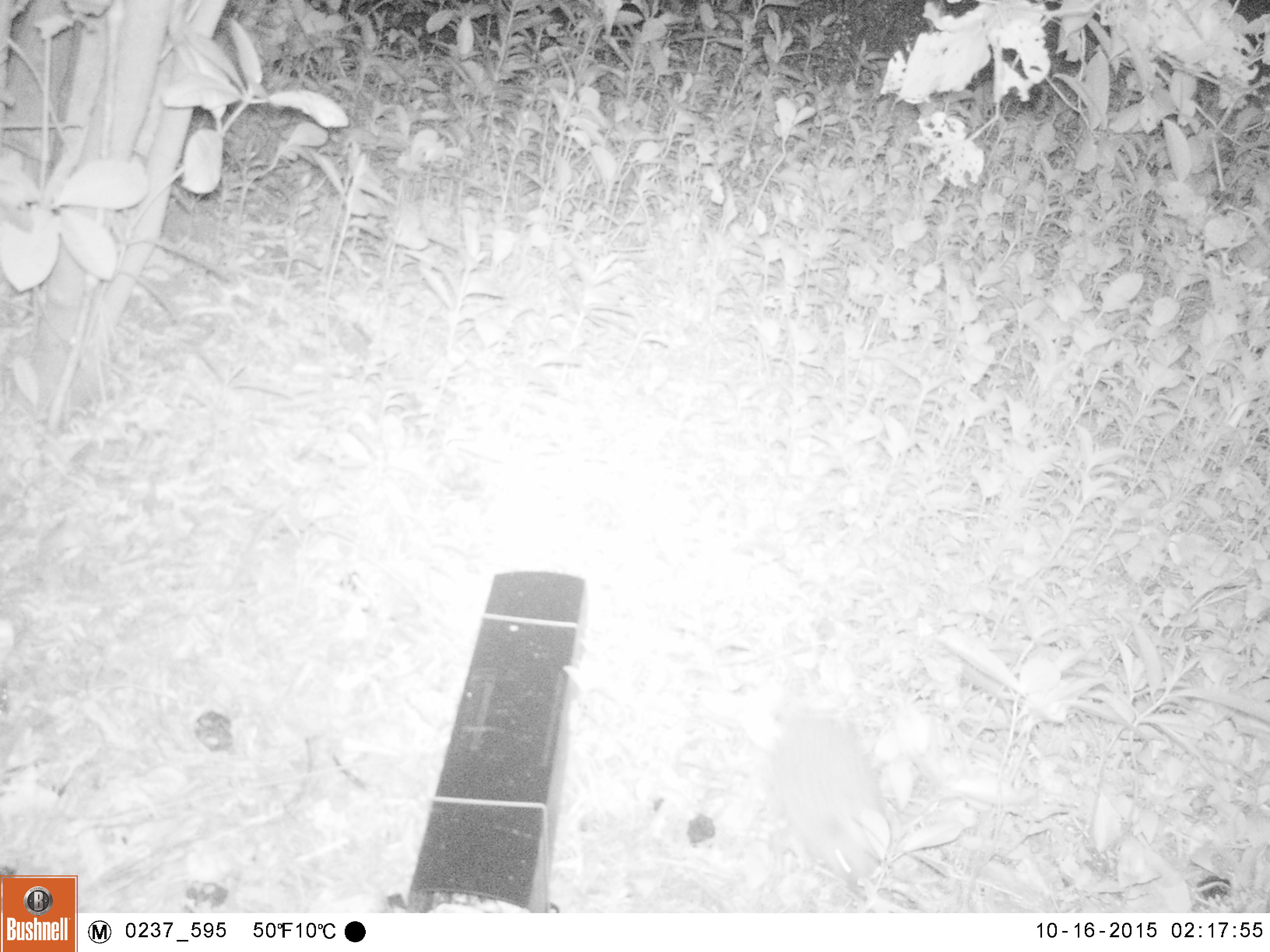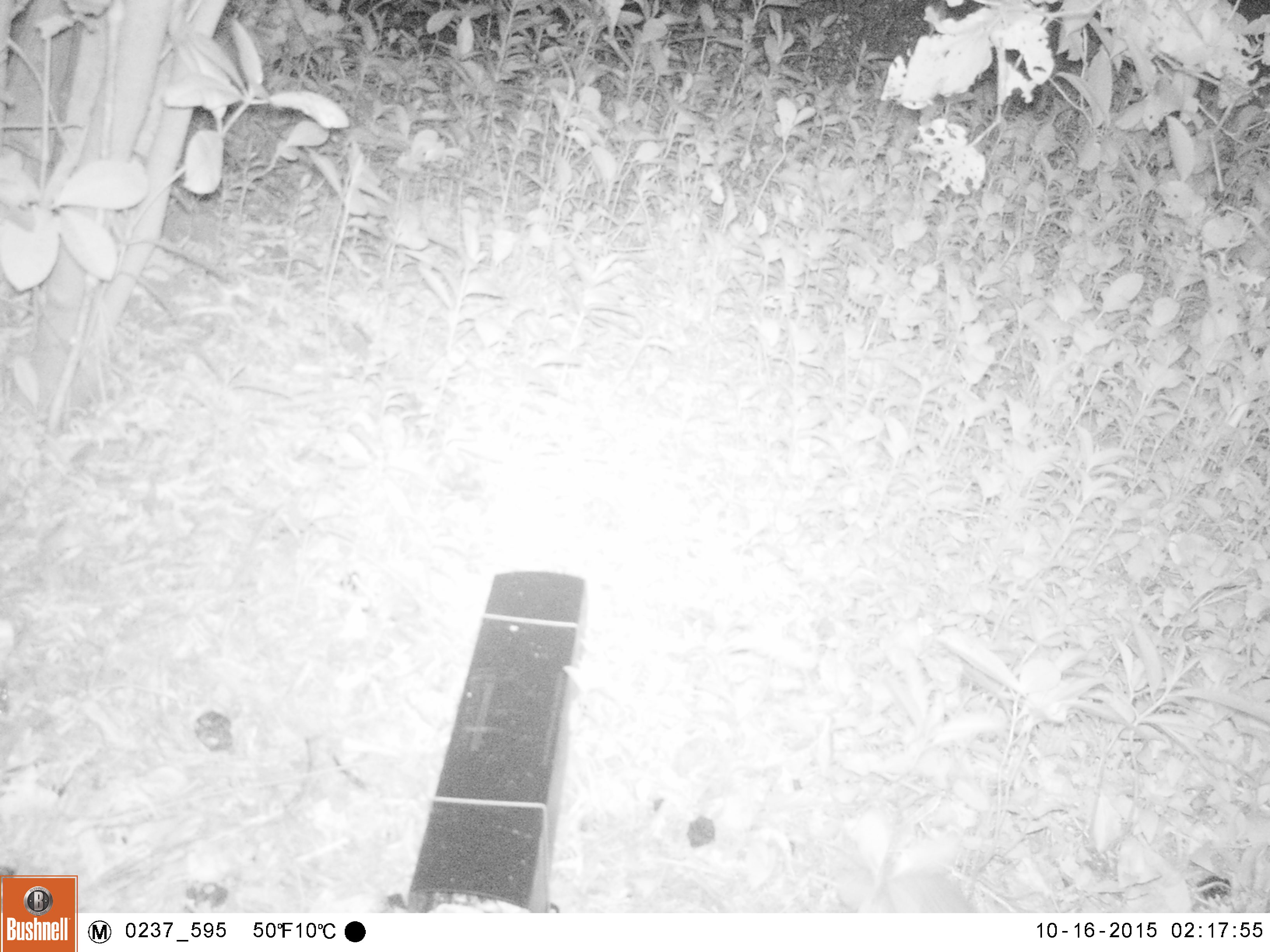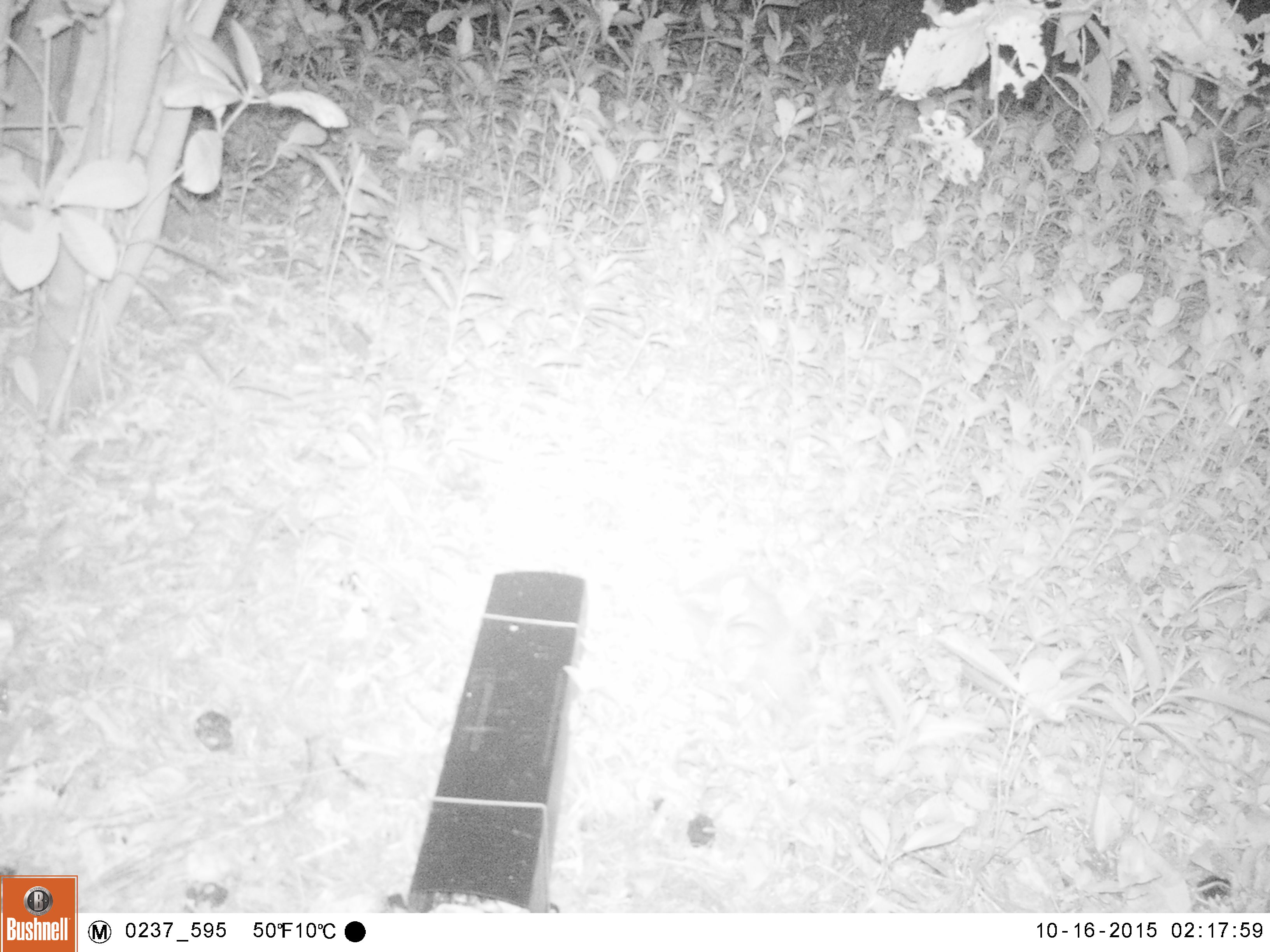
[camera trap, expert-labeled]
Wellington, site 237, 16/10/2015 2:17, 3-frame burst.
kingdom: Animalia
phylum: Chordata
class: Mammalia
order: Eulipotyphla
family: Erinaceidae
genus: Erinaceus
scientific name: Erinaceus europaeus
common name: hedgehog